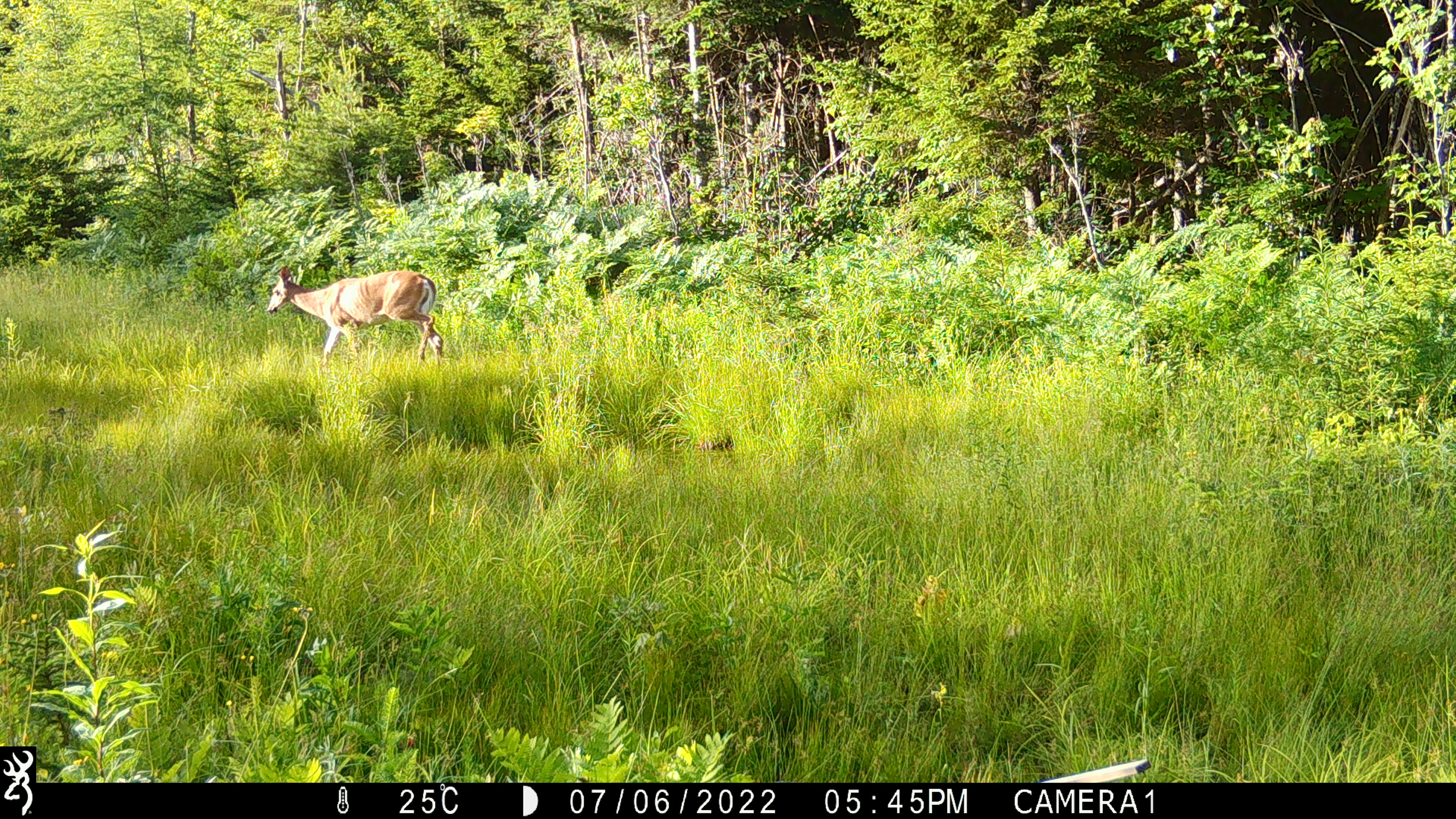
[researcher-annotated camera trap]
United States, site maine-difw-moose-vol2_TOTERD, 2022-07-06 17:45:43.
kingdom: Animalia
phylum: Chordata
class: Mammalia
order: Artiodactyla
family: Cervidae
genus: Odocoileus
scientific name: Odocoileus virginianus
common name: white-tailed deer